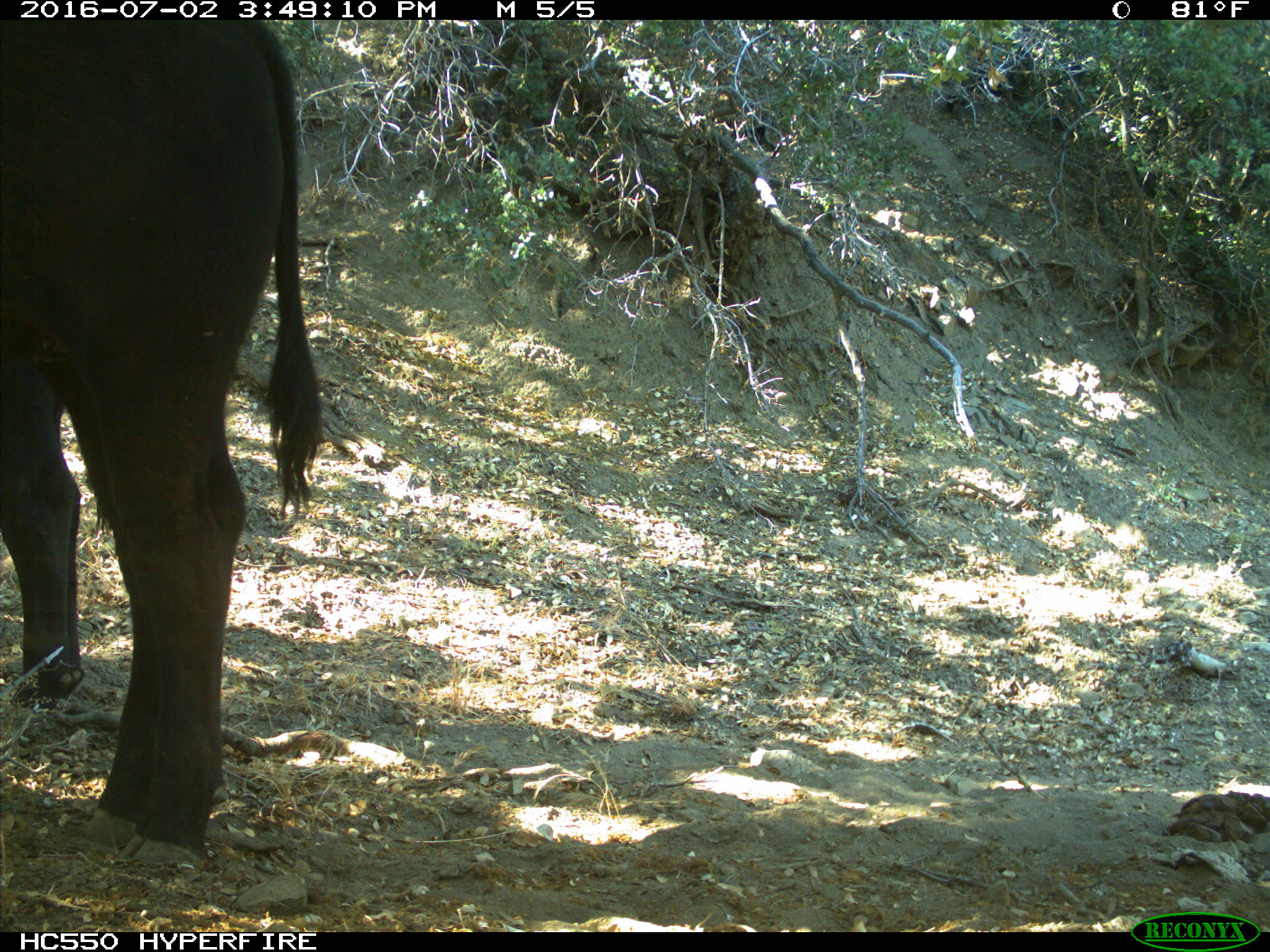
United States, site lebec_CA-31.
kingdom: Animalia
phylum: Chordata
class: Mammalia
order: Artiodactyla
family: Bovidae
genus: Bos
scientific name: Bos taurus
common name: domestic cow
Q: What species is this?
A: Bos taurus (domestic cow).